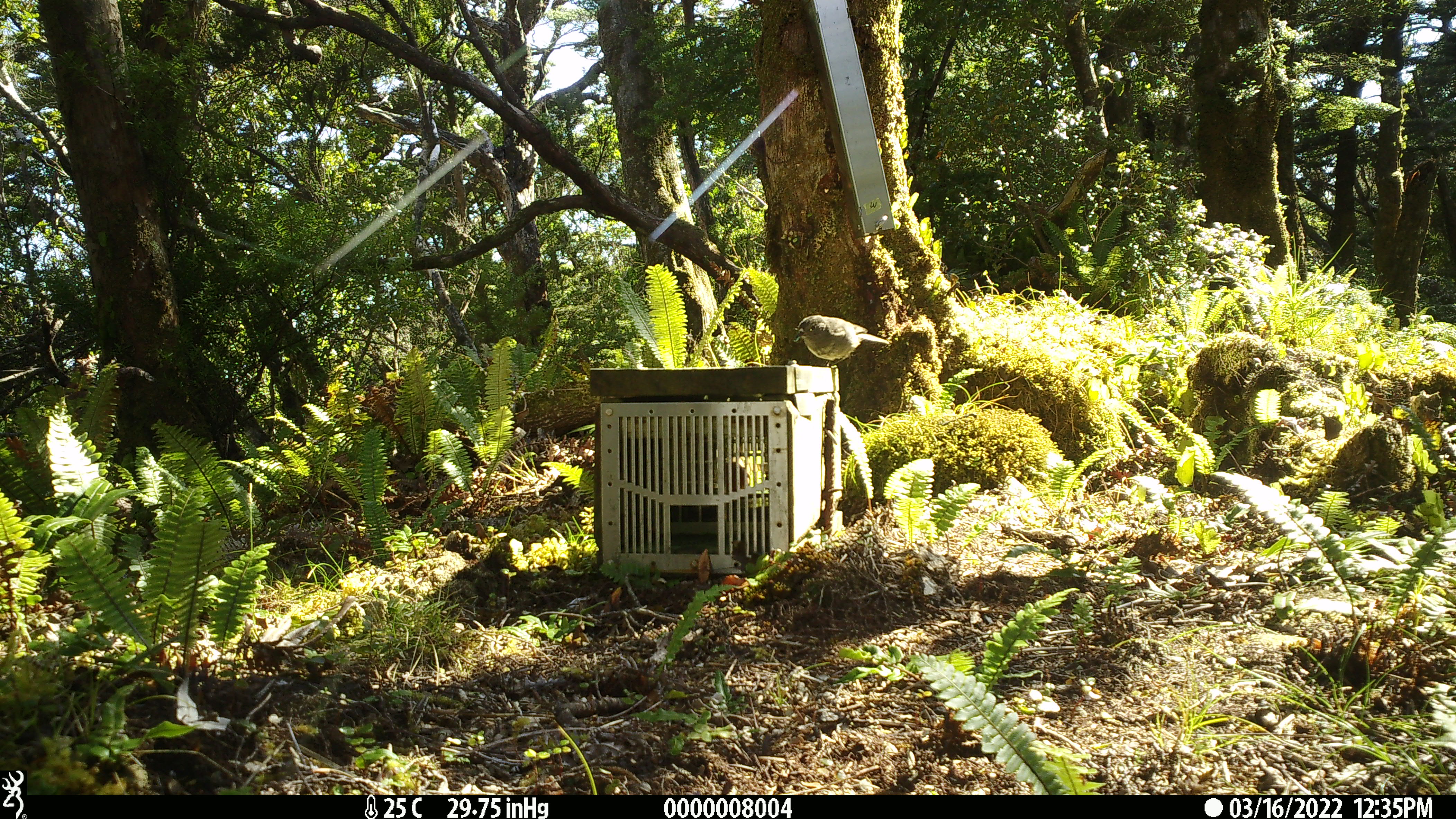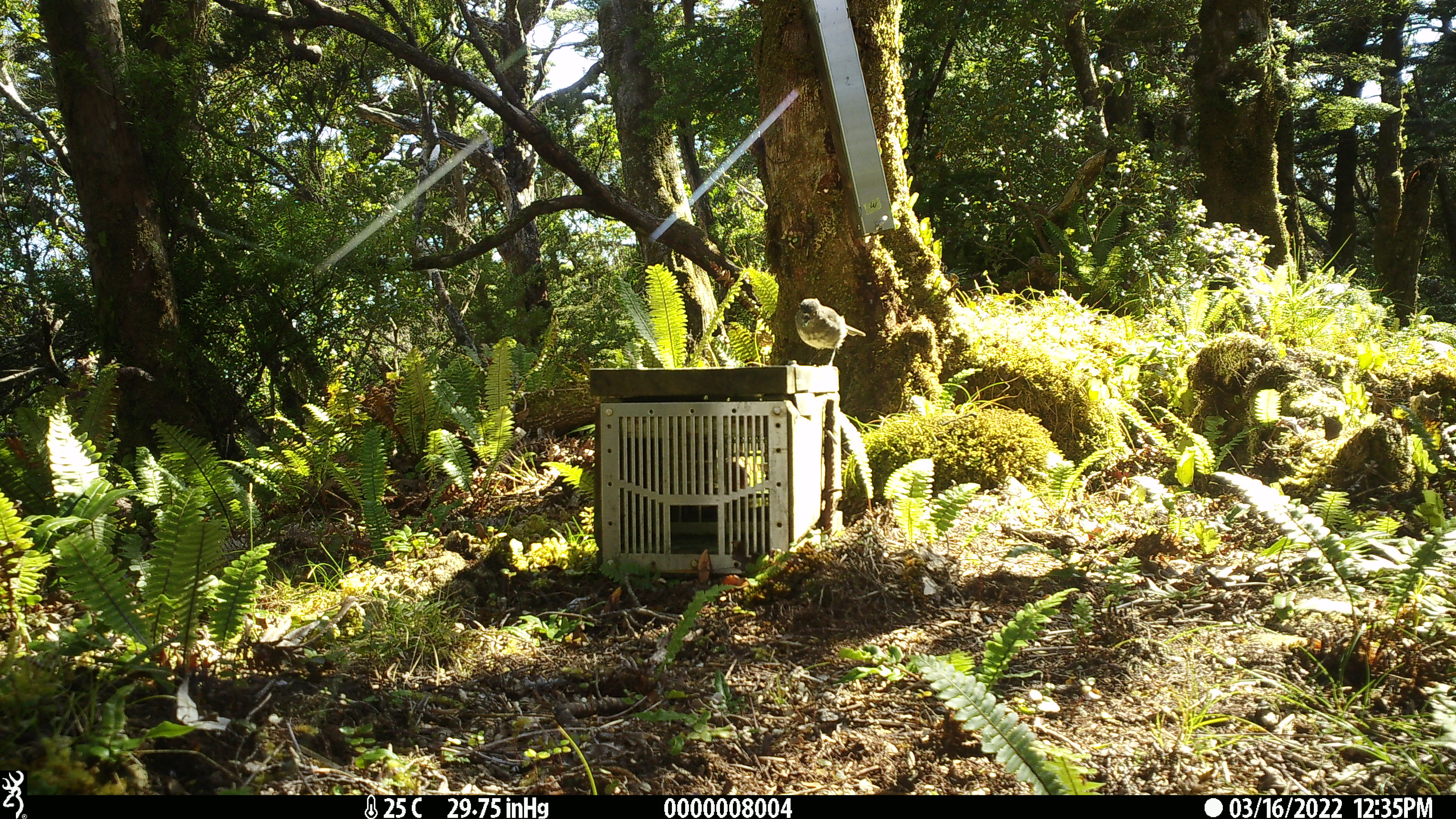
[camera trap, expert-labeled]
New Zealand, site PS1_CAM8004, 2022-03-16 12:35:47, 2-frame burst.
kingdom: Animalia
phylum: Chordata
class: Aves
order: Passeriformes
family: Petroicidae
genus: Petroica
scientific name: Petroica australis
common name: new zealand robin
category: robin